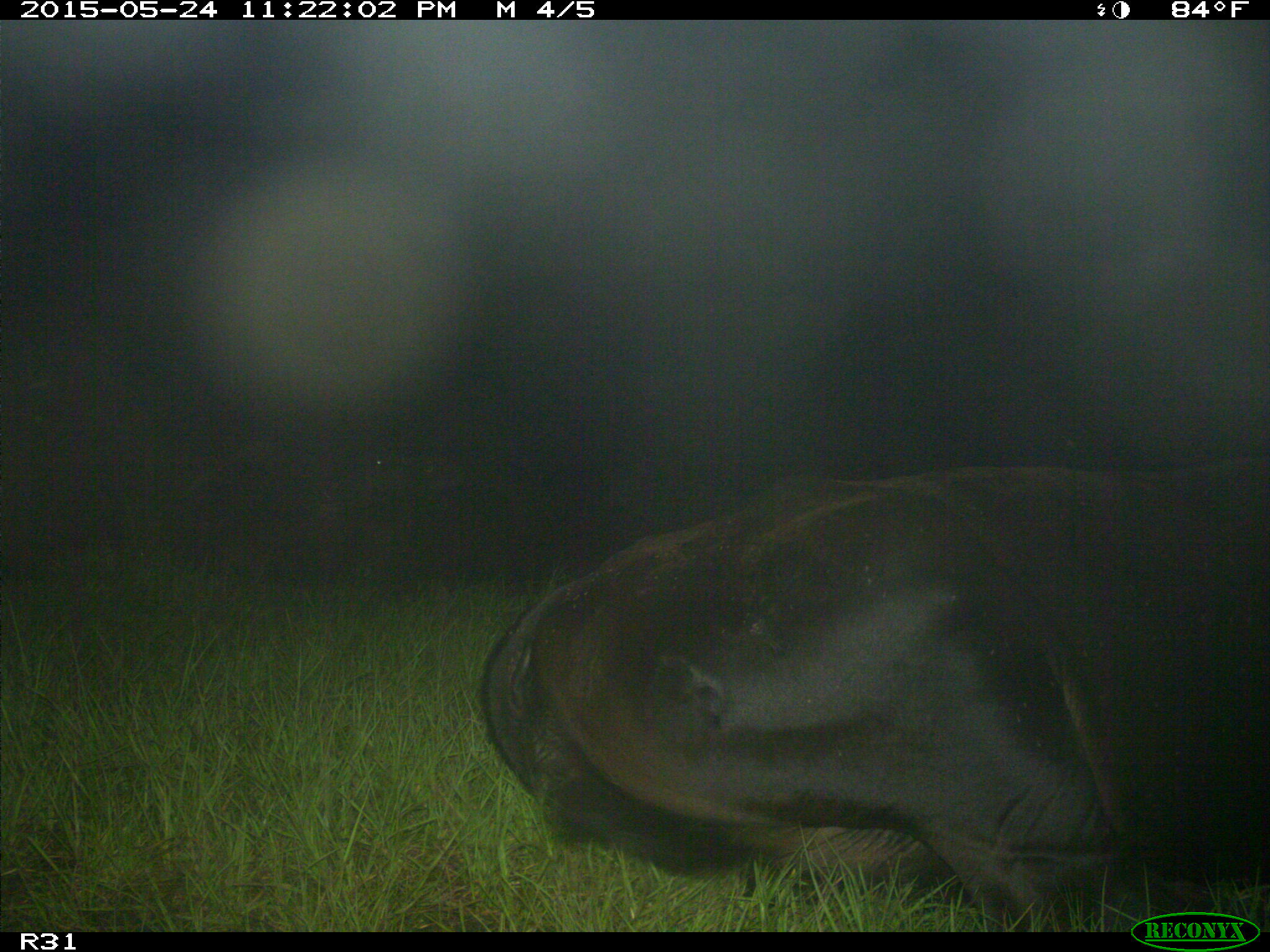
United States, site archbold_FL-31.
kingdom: Animalia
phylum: Chordata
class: Mammalia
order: Artiodactyla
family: Bovidae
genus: Bos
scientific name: Bos taurus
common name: domestic cow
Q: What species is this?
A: Bos taurus (domestic cow).